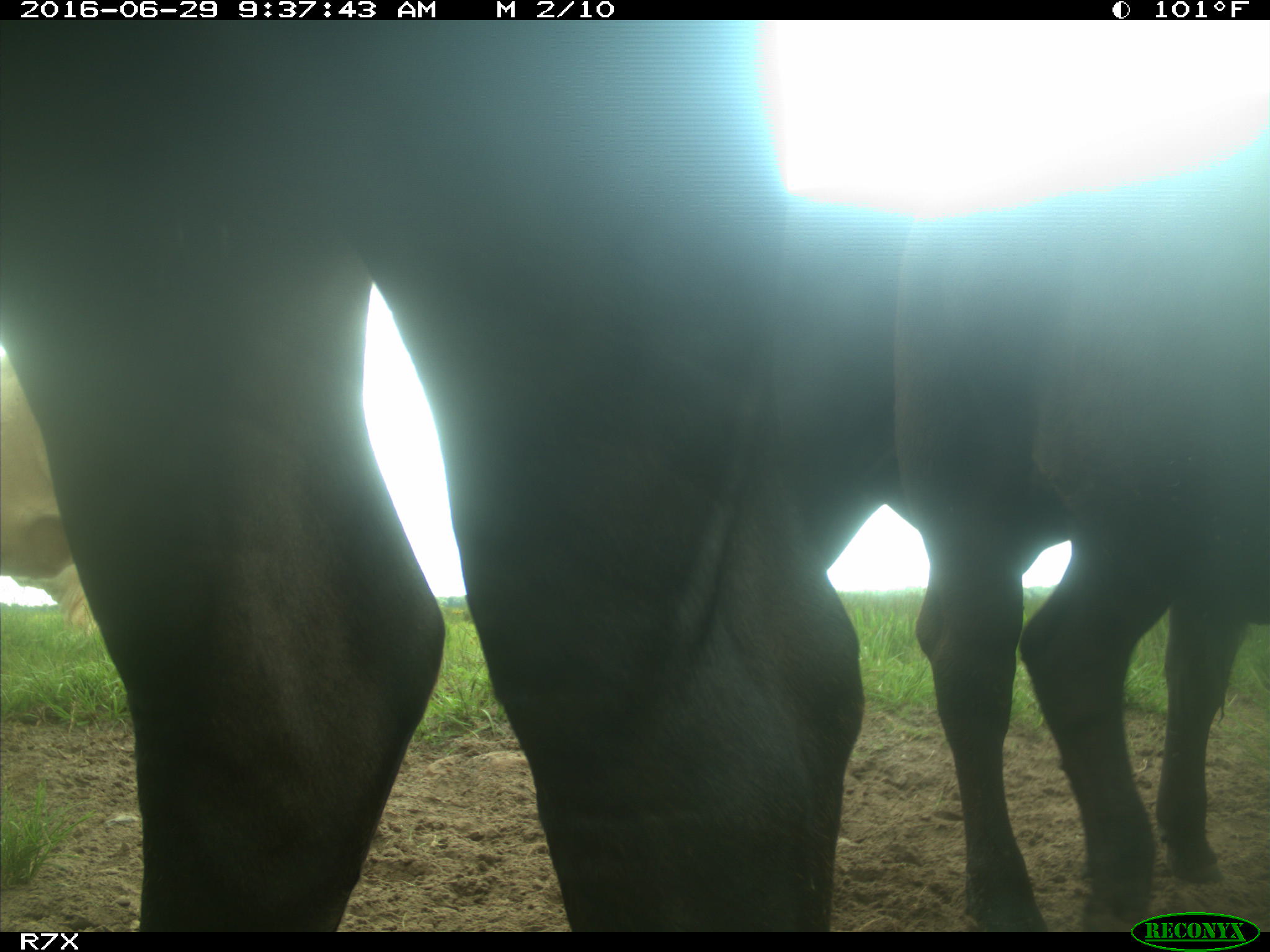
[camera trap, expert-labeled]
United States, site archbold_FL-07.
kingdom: Animalia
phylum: Chordata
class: Mammalia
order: Artiodactyla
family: Bovidae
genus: Bos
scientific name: Bos taurus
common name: domestic cow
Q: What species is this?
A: Bos taurus (domestic cow).